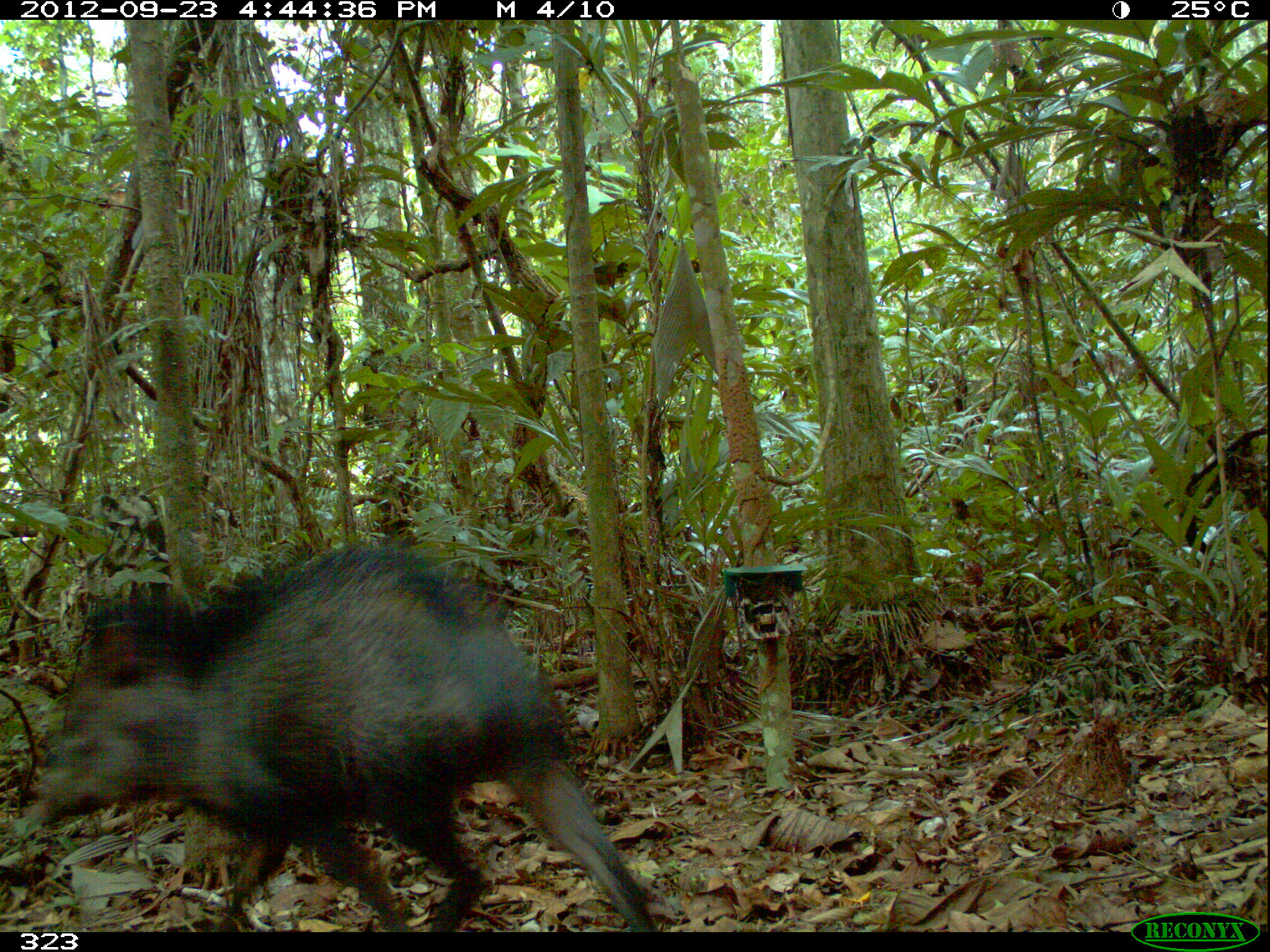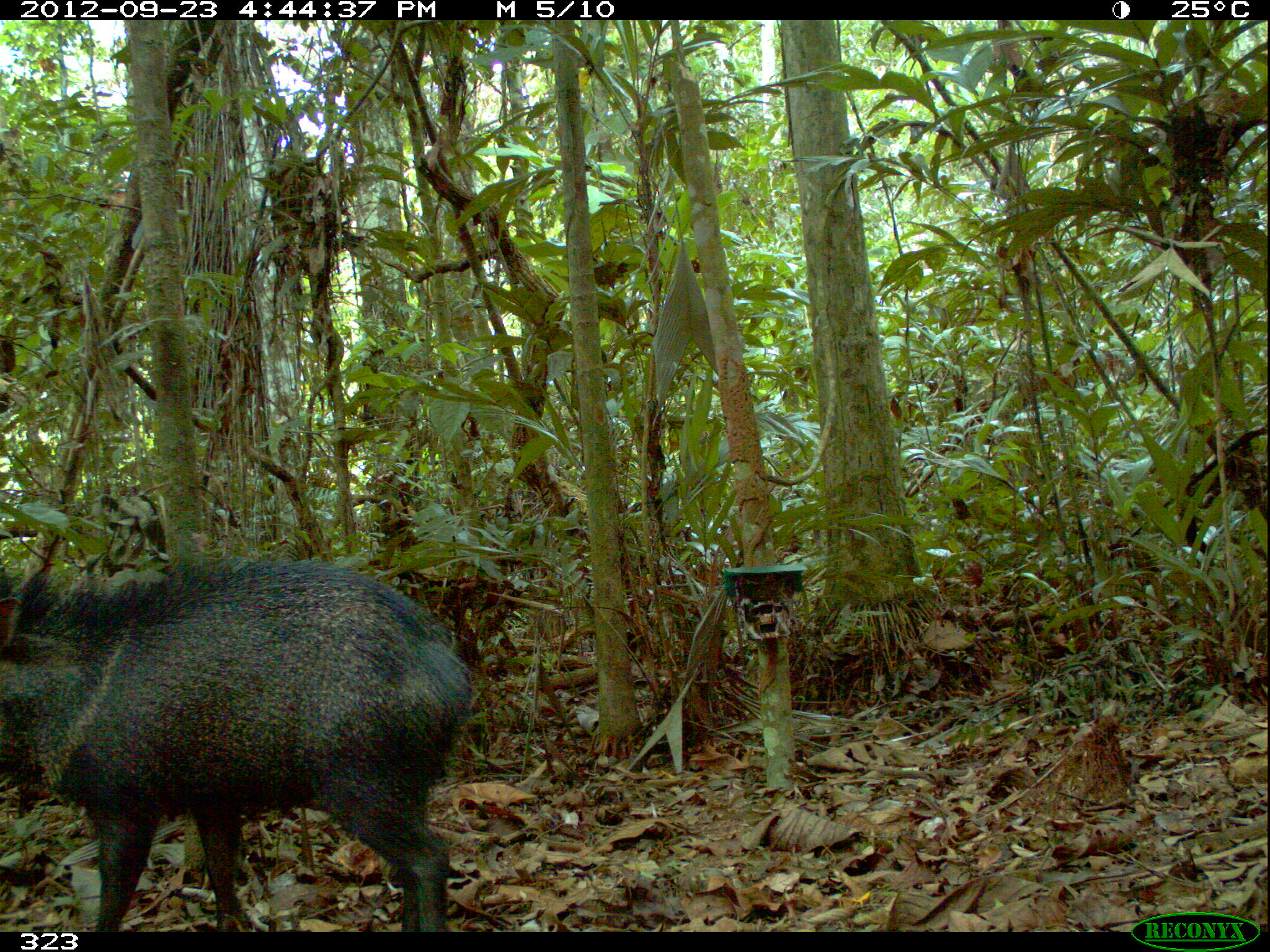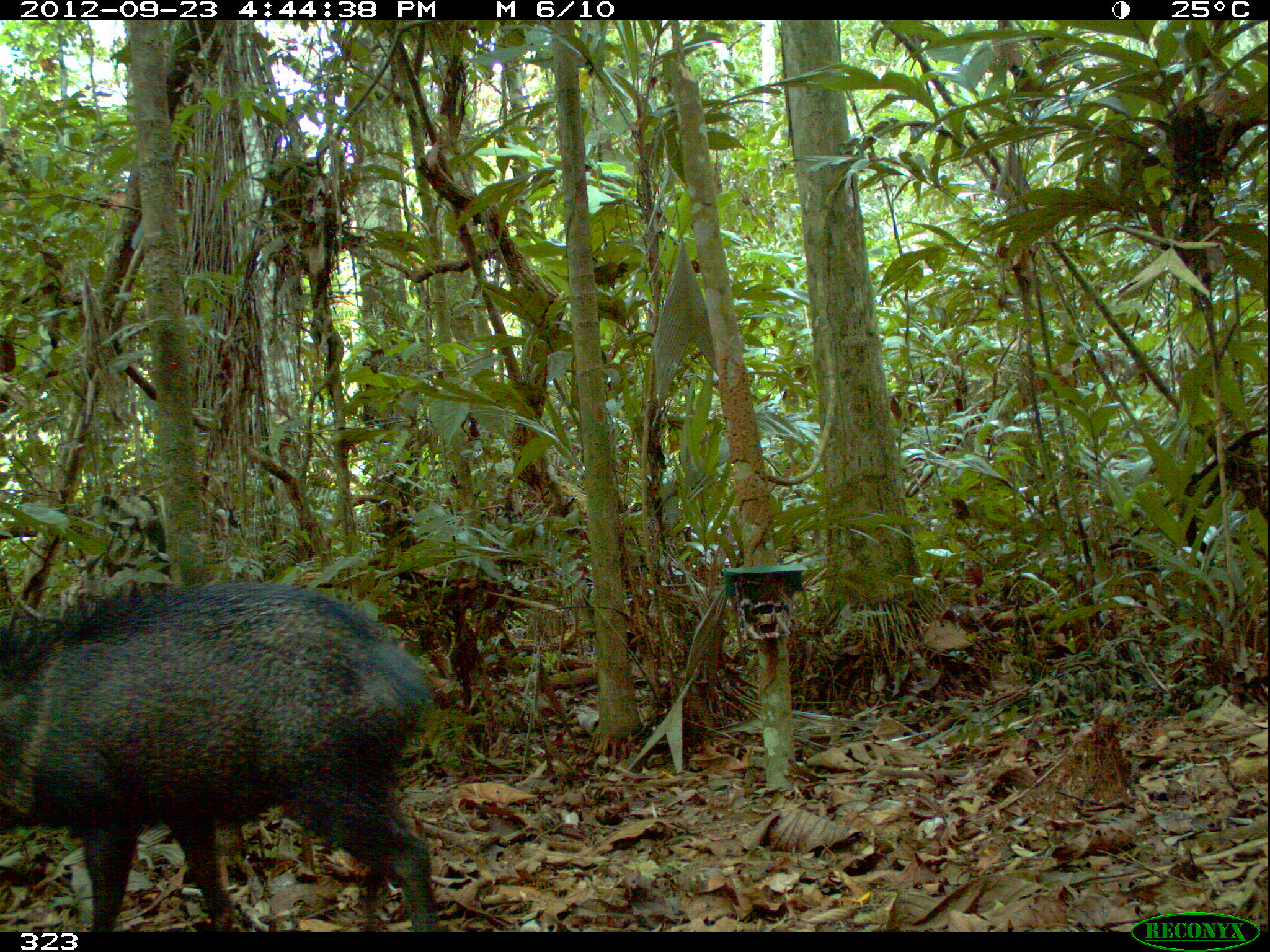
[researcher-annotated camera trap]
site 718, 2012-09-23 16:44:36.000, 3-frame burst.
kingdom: Animalia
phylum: Chordata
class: Mammalia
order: Artiodactyla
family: Tayassuidae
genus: Pecari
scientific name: Pecari tajacu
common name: collared peccary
Pecari tajacu (collared peccary).